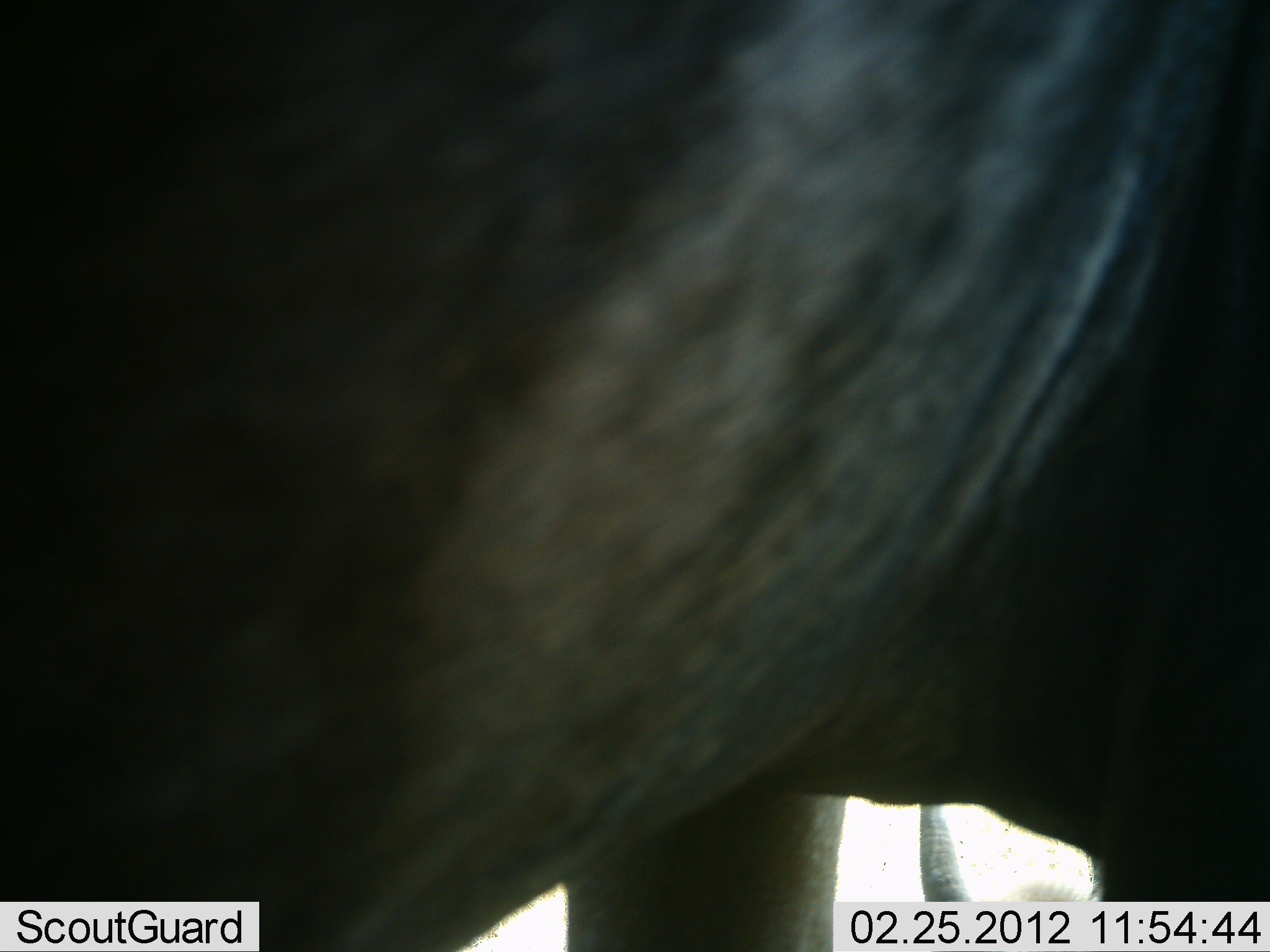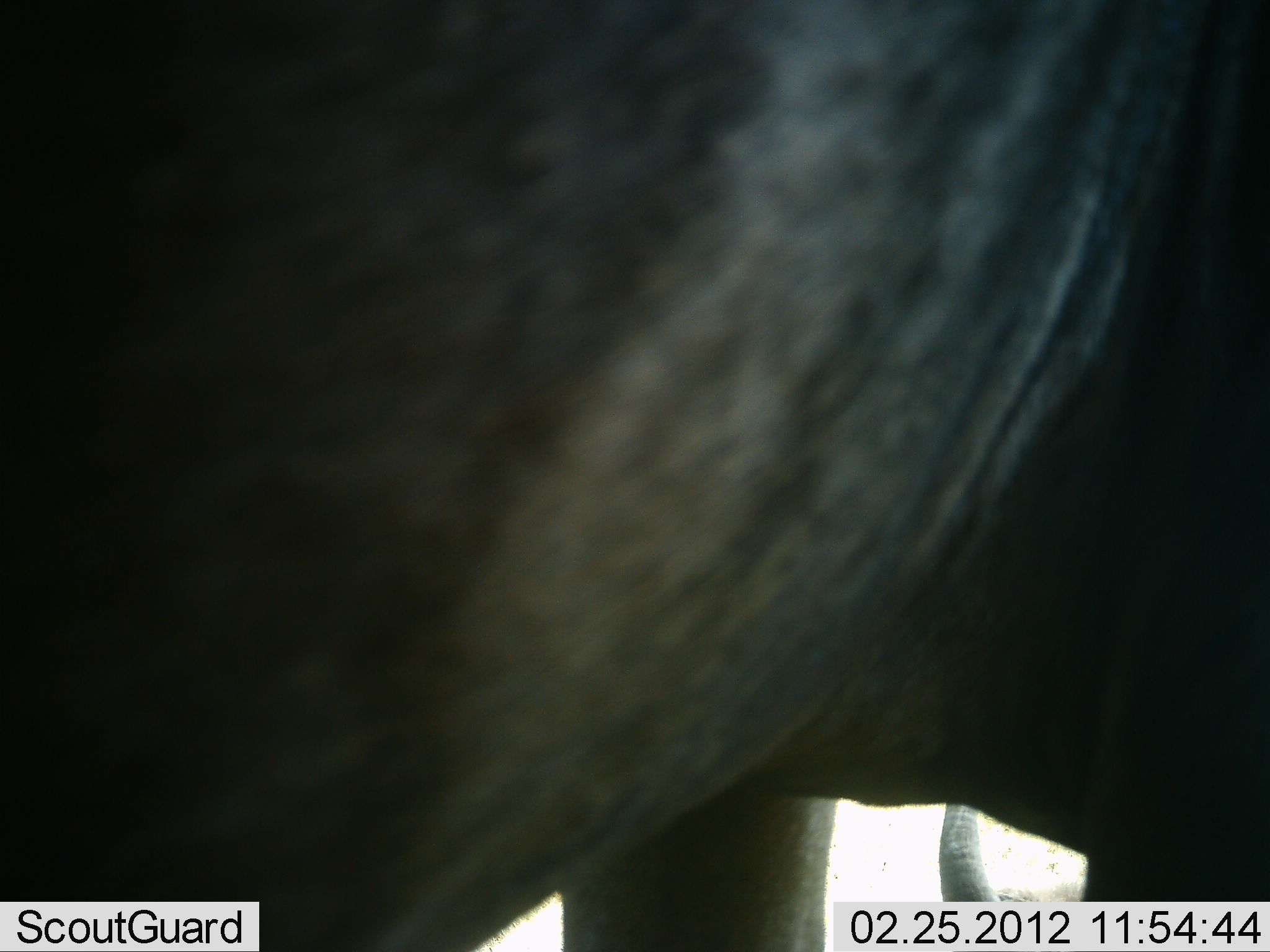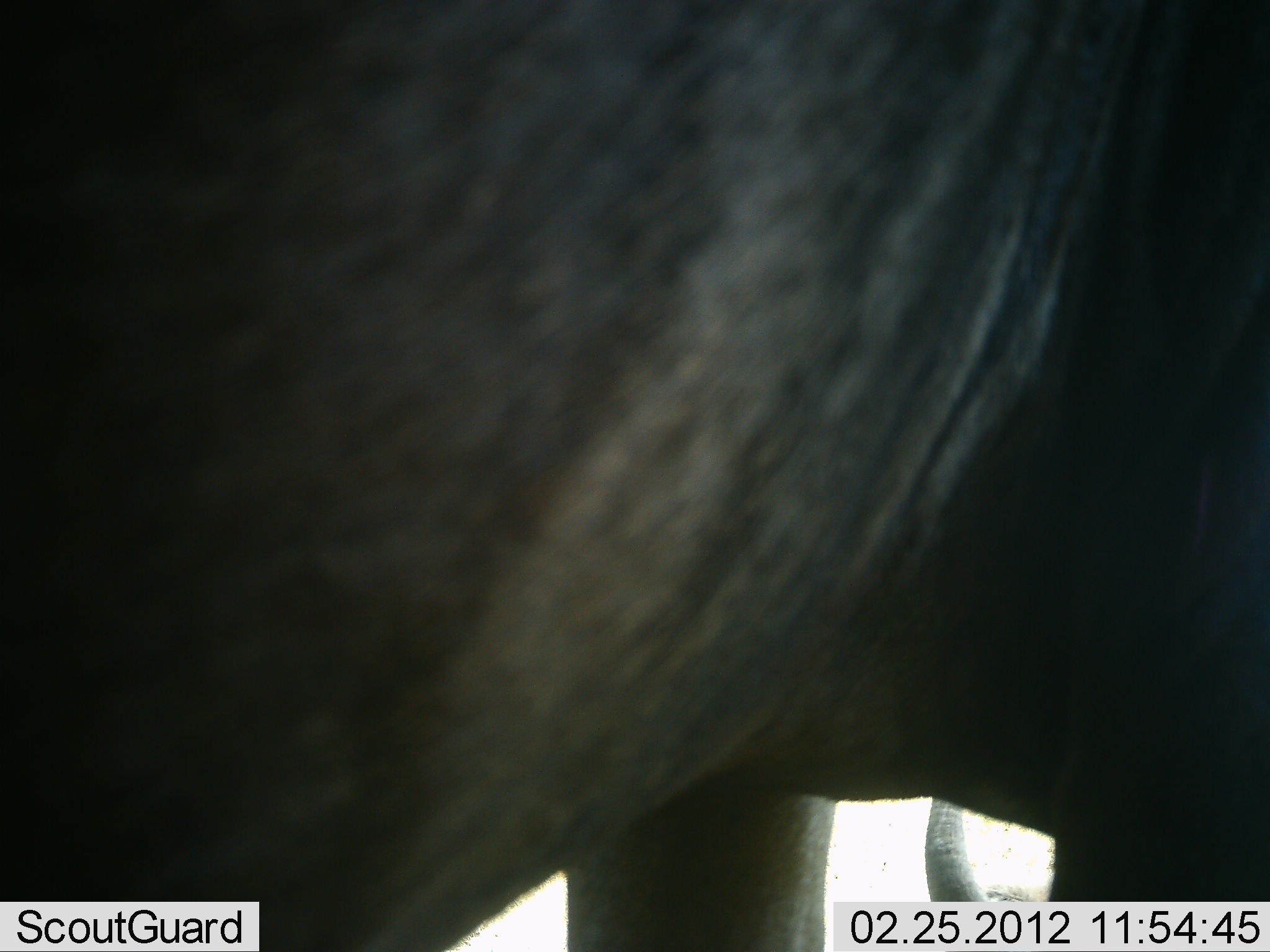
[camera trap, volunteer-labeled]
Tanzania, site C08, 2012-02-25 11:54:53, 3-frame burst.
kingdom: Animalia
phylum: Chordata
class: Mammalia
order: Artiodactyla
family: Bovidae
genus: Connochaetes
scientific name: Connochaetes taurinus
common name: blue wildebeest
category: wildebeest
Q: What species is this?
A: Wildebeest (blue wildebeest) (Connochaetes taurinus).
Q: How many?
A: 1.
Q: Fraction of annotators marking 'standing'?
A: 91%.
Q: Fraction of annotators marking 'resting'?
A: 9%.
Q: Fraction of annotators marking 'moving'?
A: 4%.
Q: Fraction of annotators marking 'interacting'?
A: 0%.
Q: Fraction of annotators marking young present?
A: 0%.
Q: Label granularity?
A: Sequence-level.